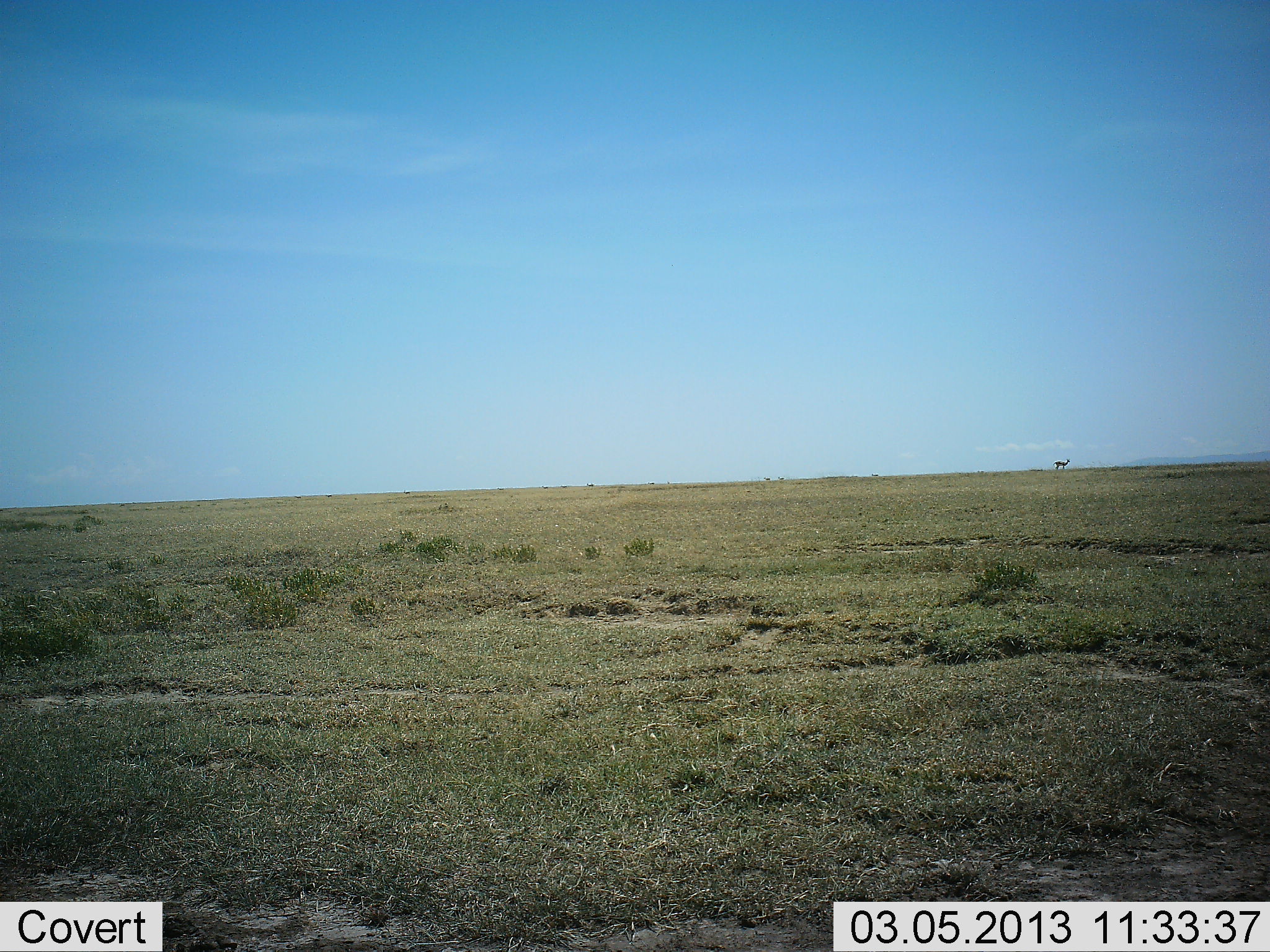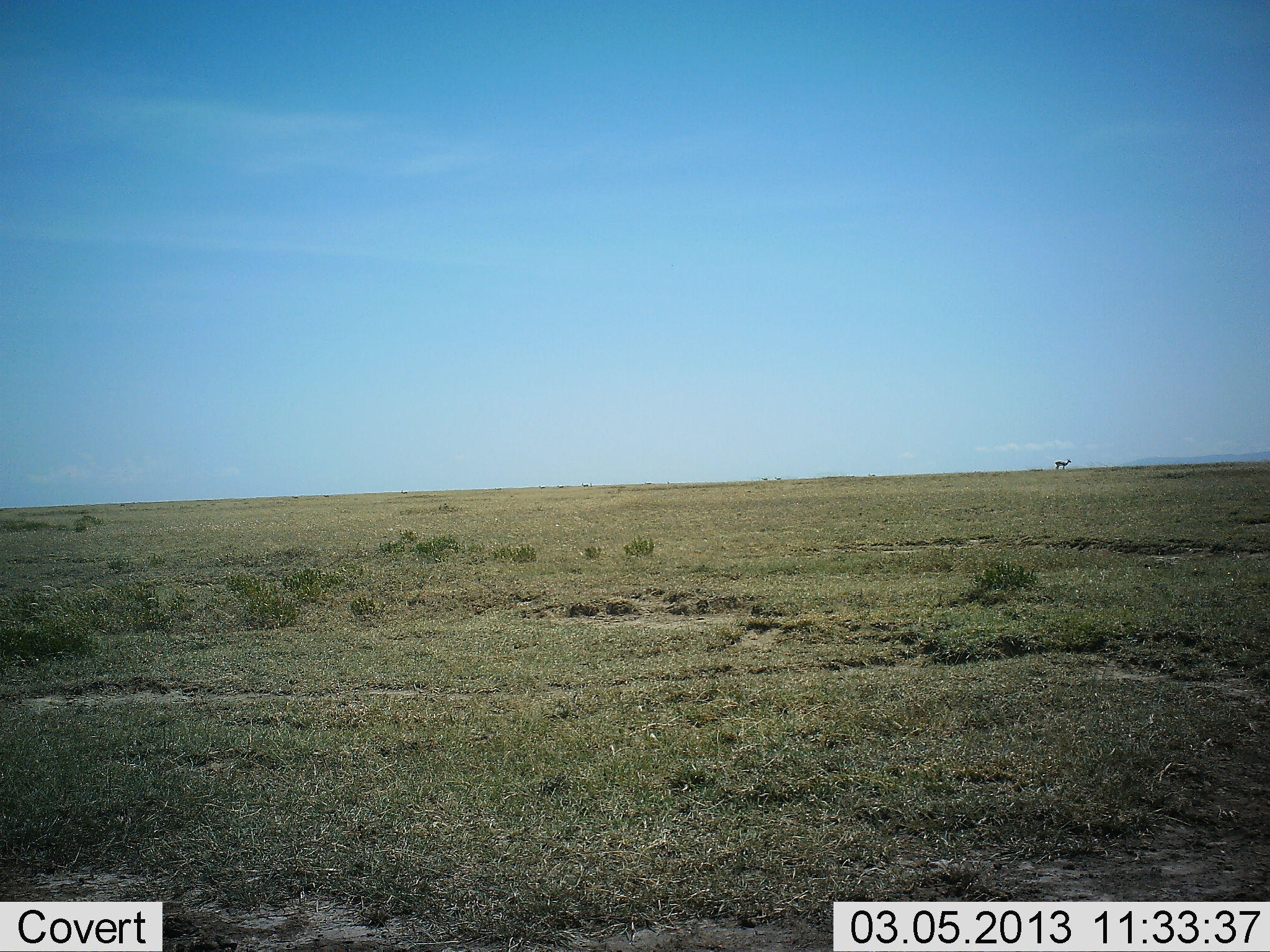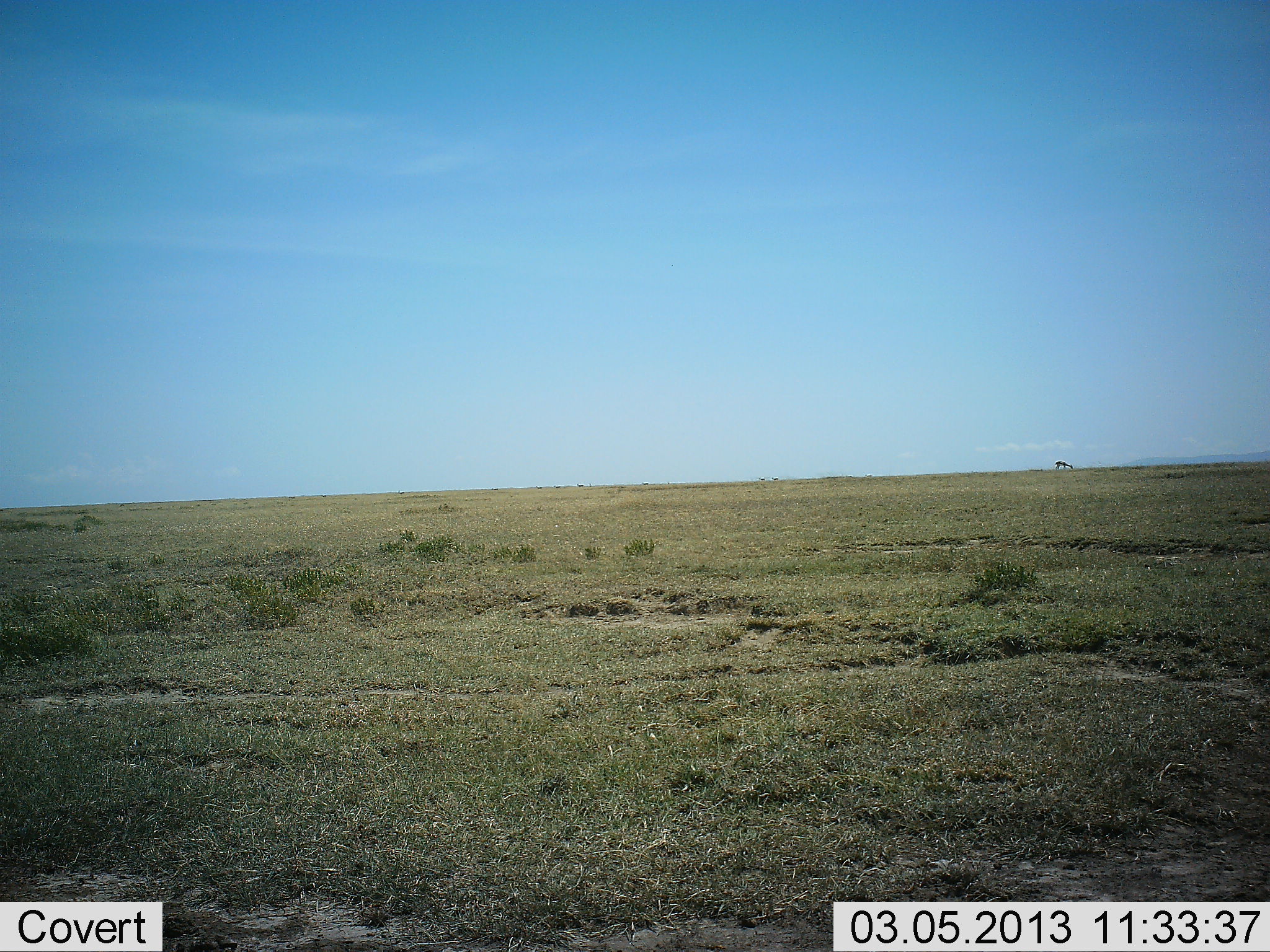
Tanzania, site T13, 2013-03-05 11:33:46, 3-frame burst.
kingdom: Animalia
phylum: Chordata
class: Mammalia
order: Artiodactyla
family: Bovidae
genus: Eudorcas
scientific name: Eudorcas thomsonii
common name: thomson's gazelle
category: gazellethomsons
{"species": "gazellethomsons (thomson's gazelle) (Eudorcas thomsonii)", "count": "1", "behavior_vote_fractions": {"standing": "40%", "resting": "0%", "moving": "20%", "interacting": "0%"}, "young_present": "0%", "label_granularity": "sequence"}